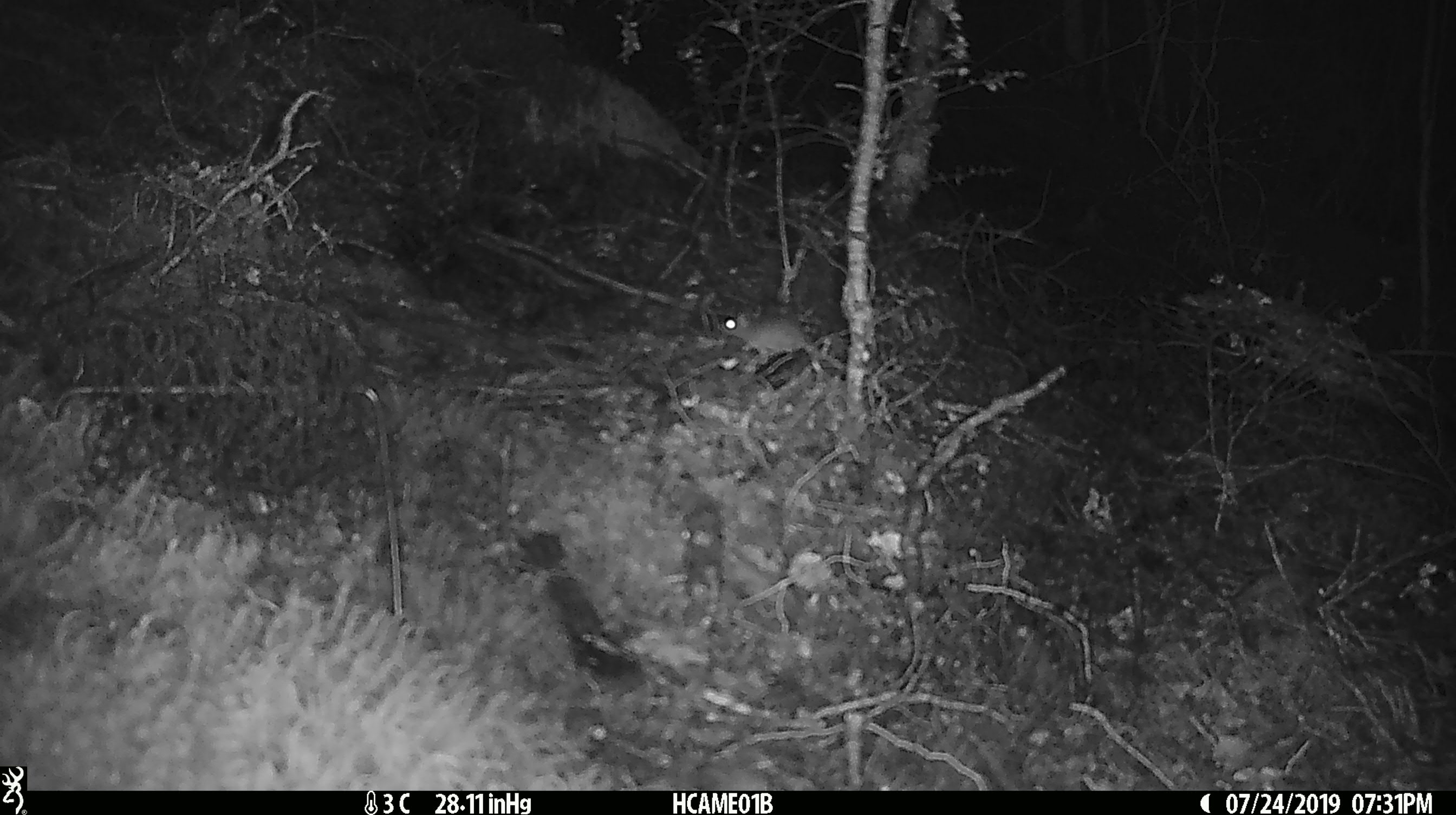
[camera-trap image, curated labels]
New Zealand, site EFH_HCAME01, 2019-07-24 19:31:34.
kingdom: Animalia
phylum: Chordata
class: Mammalia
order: Rodentia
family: Muridae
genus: Mus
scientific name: Mus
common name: mouse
Mouse (Mus).